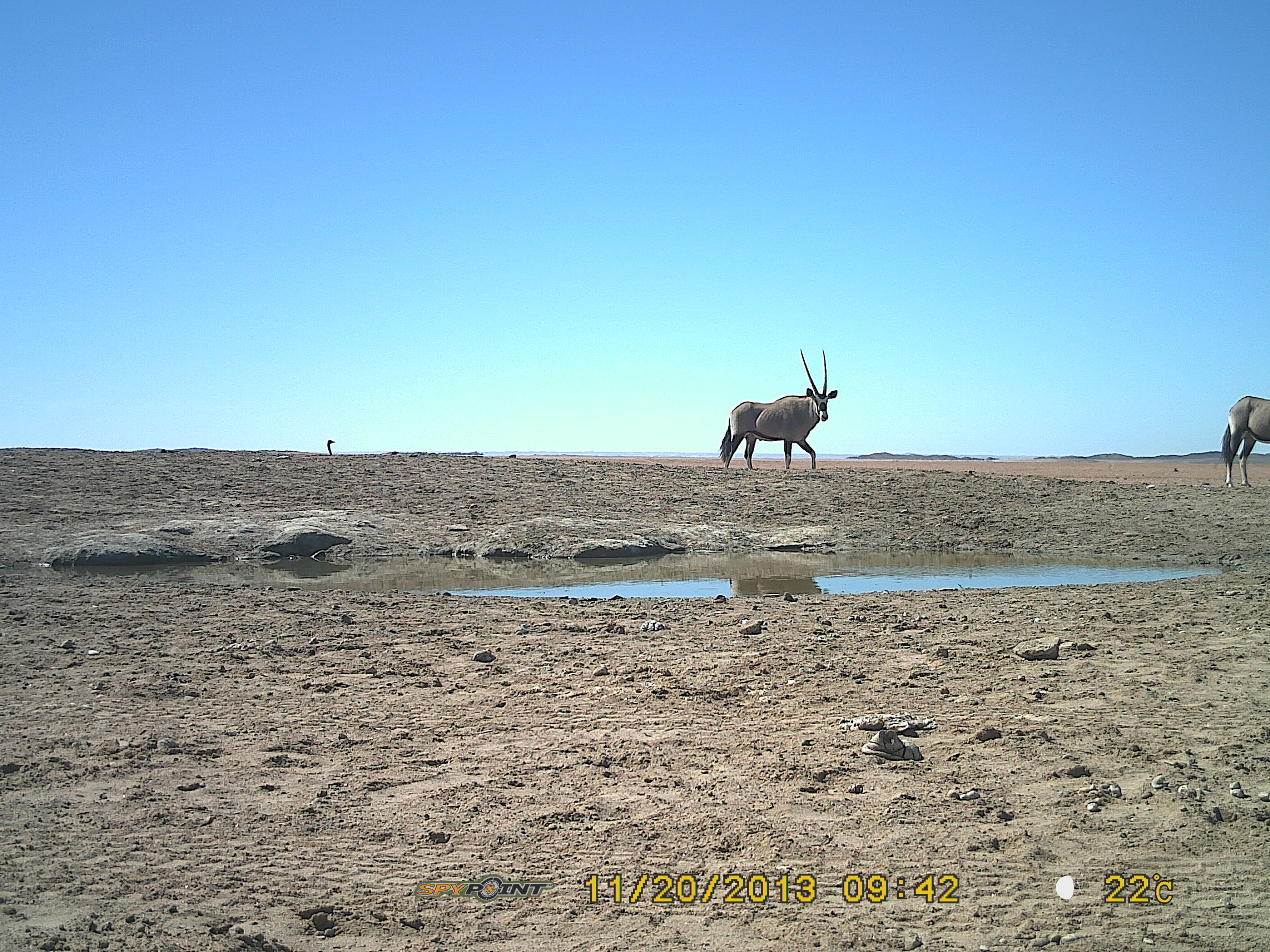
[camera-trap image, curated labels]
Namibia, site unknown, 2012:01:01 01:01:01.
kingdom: Animalia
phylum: Chordata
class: Mammalia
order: Artiodactyla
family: Bovidae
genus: Oryx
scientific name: Oryx gazella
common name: gemsbok